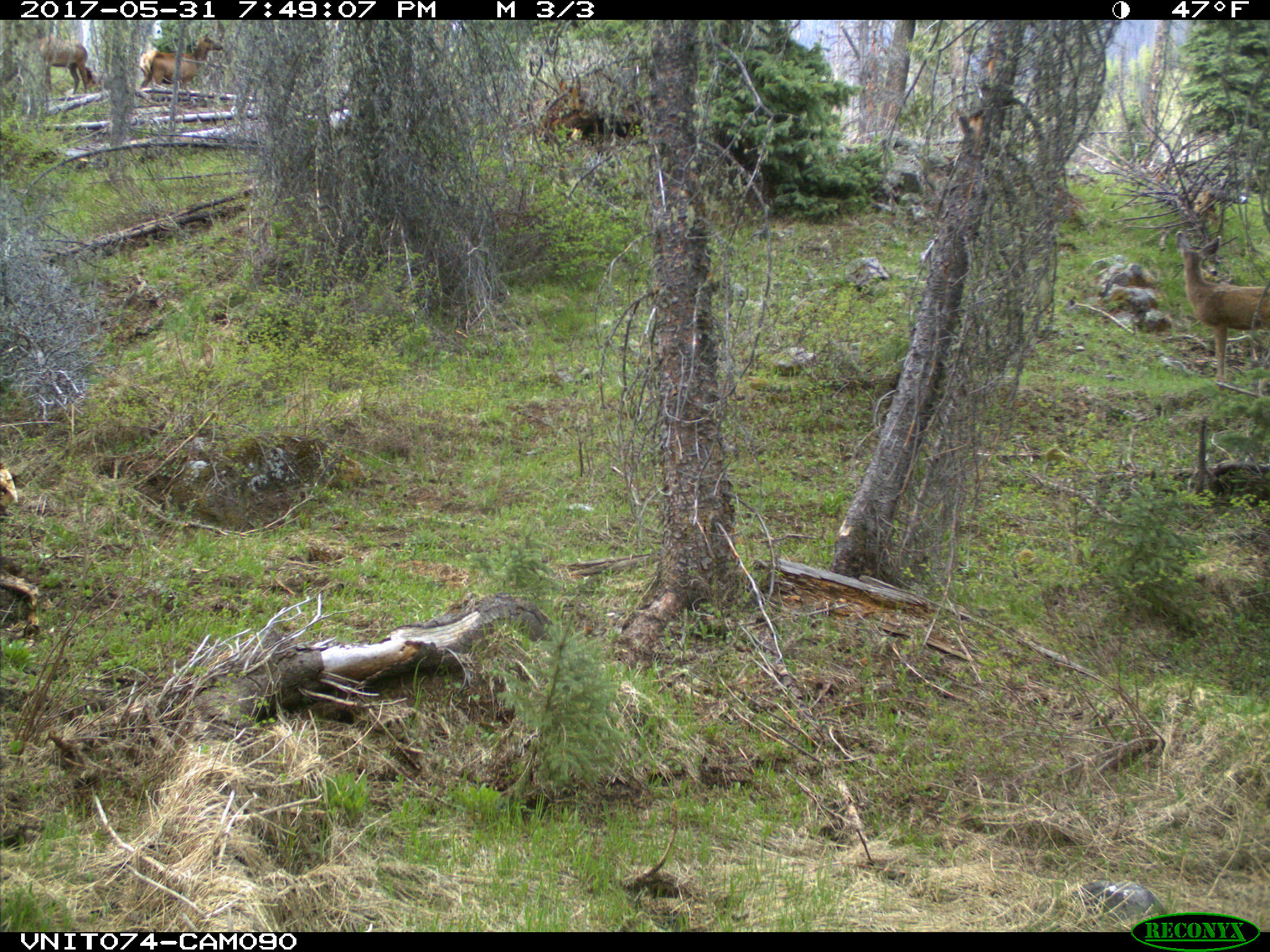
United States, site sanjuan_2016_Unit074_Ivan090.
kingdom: Animalia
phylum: Chordata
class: Mammalia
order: Artiodactyla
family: Cervidae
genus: Cervus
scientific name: Cervus elaphus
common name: red deer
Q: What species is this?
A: Cervus elaphus (red deer).